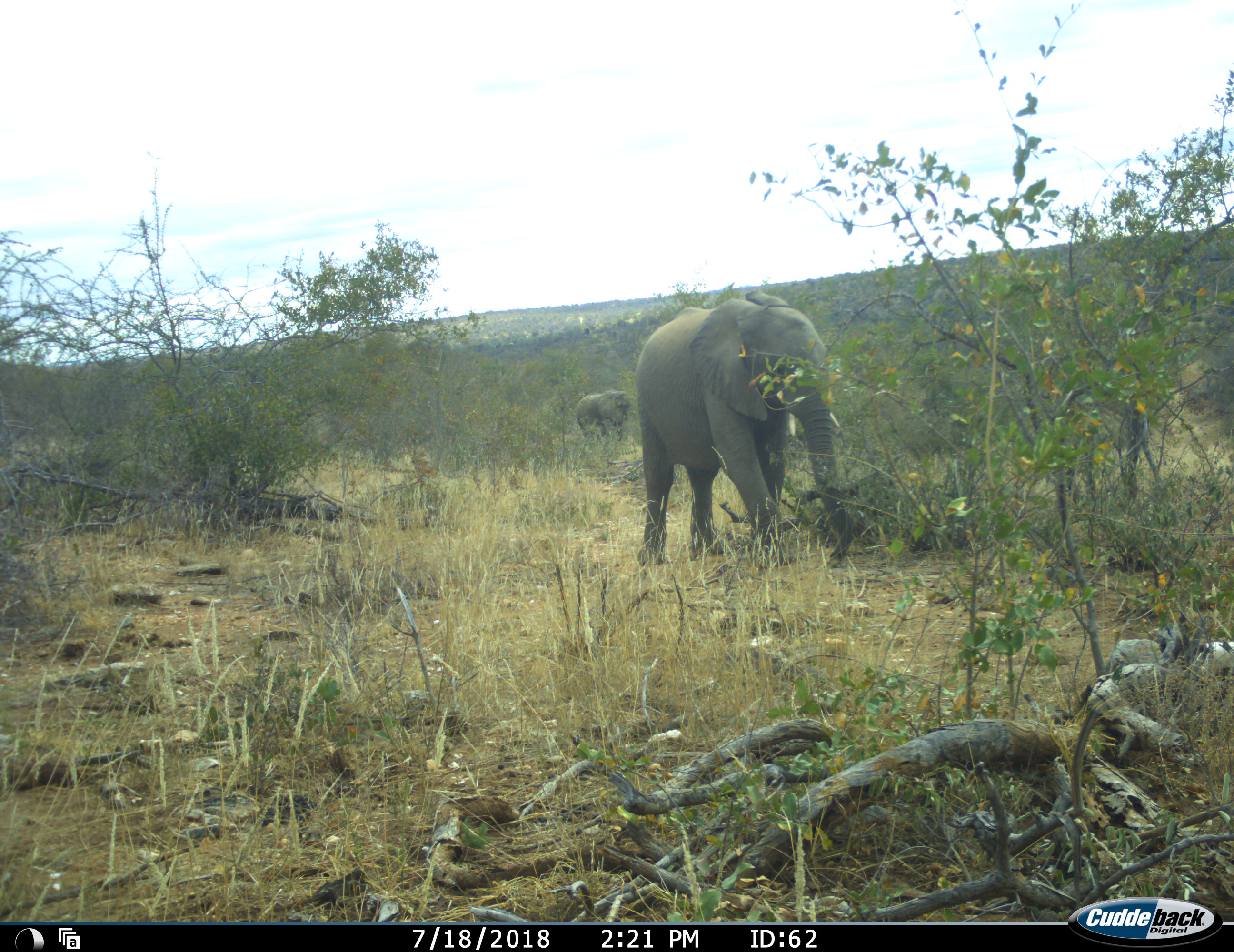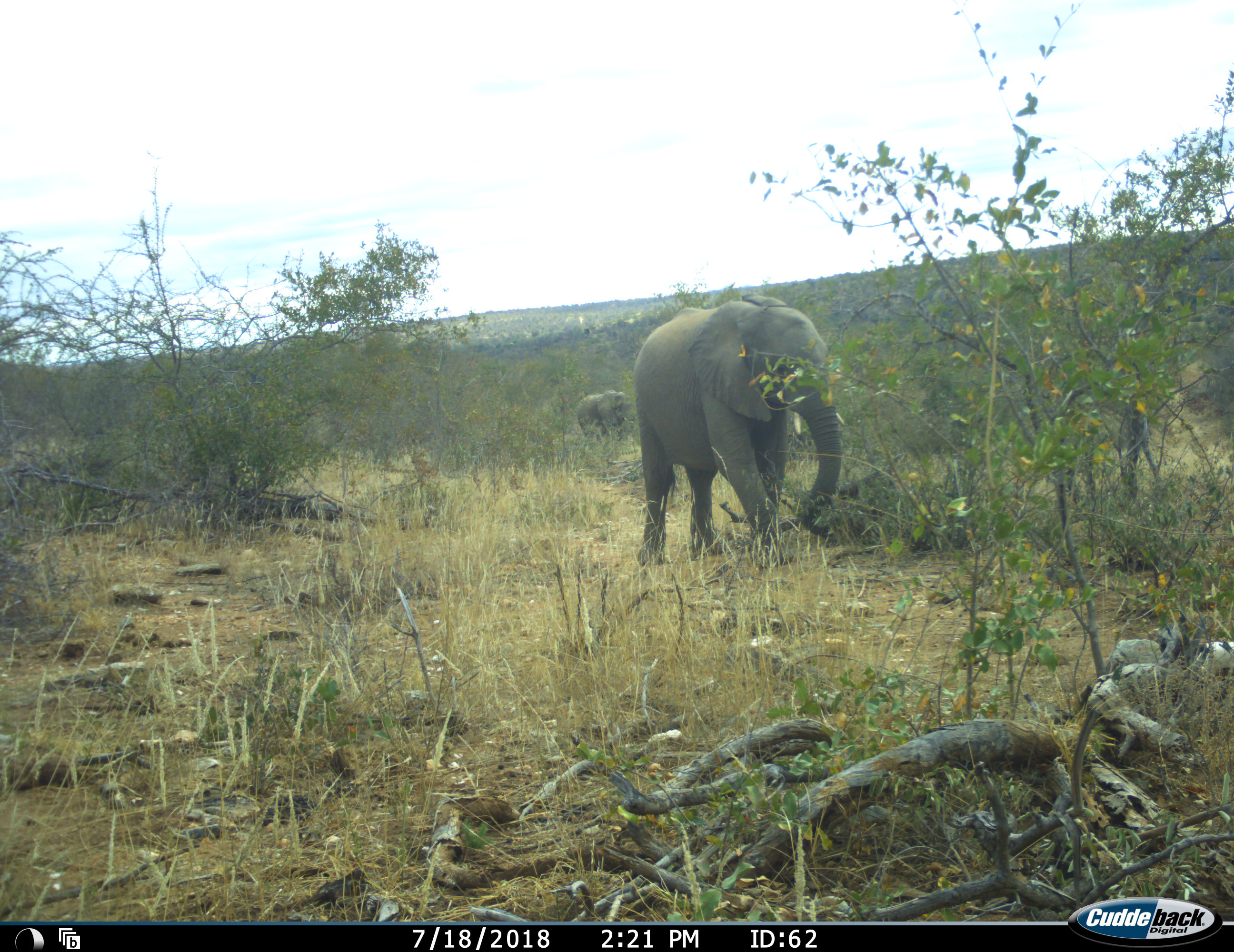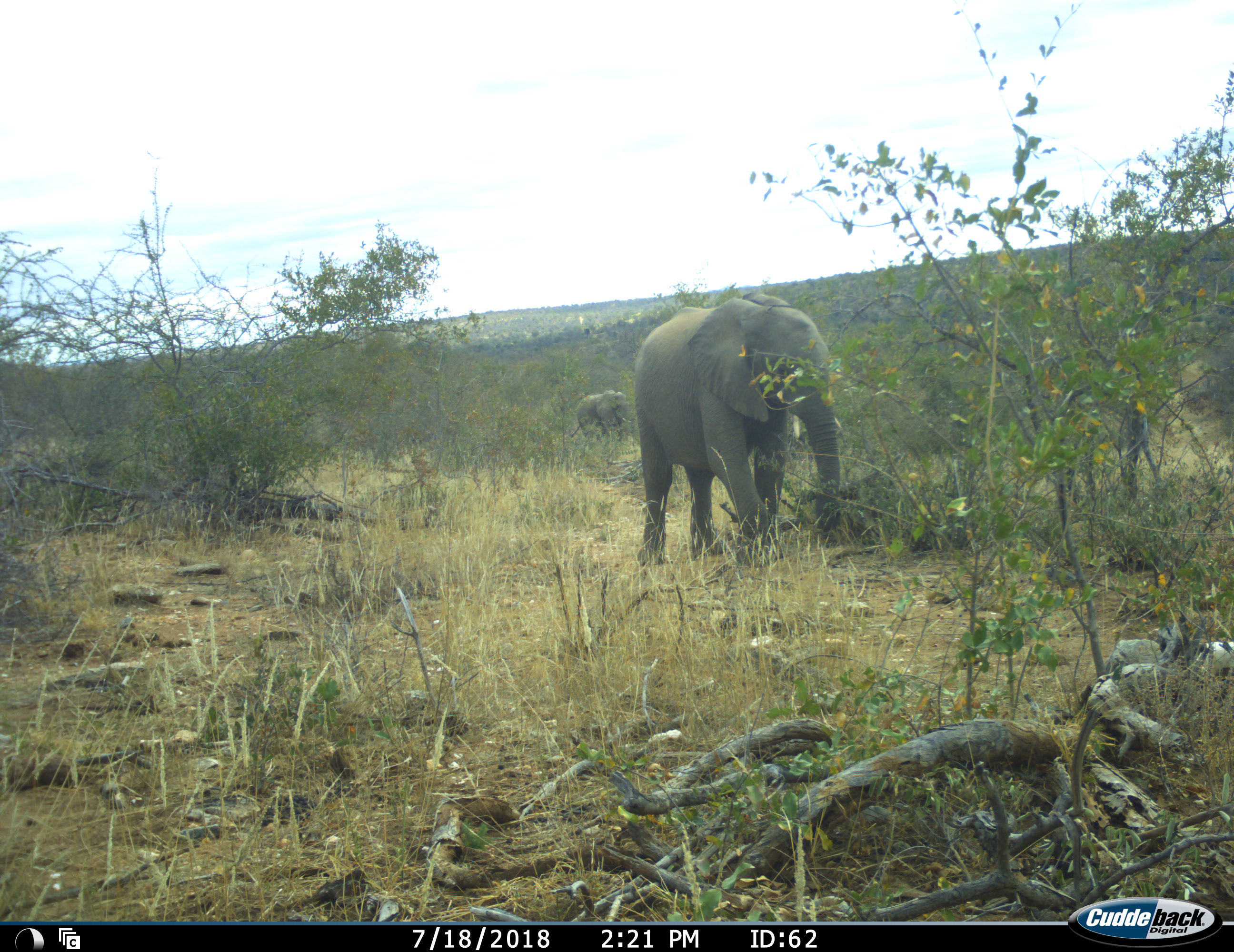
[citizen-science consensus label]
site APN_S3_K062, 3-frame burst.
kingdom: Animalia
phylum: Chordata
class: Mammalia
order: Proboscidea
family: Elephantidae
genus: Loxodonta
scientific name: Loxodonta africana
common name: african bush elephant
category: elephant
Elephant (african bush elephant) (Loxodonta africana), count 2. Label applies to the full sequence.